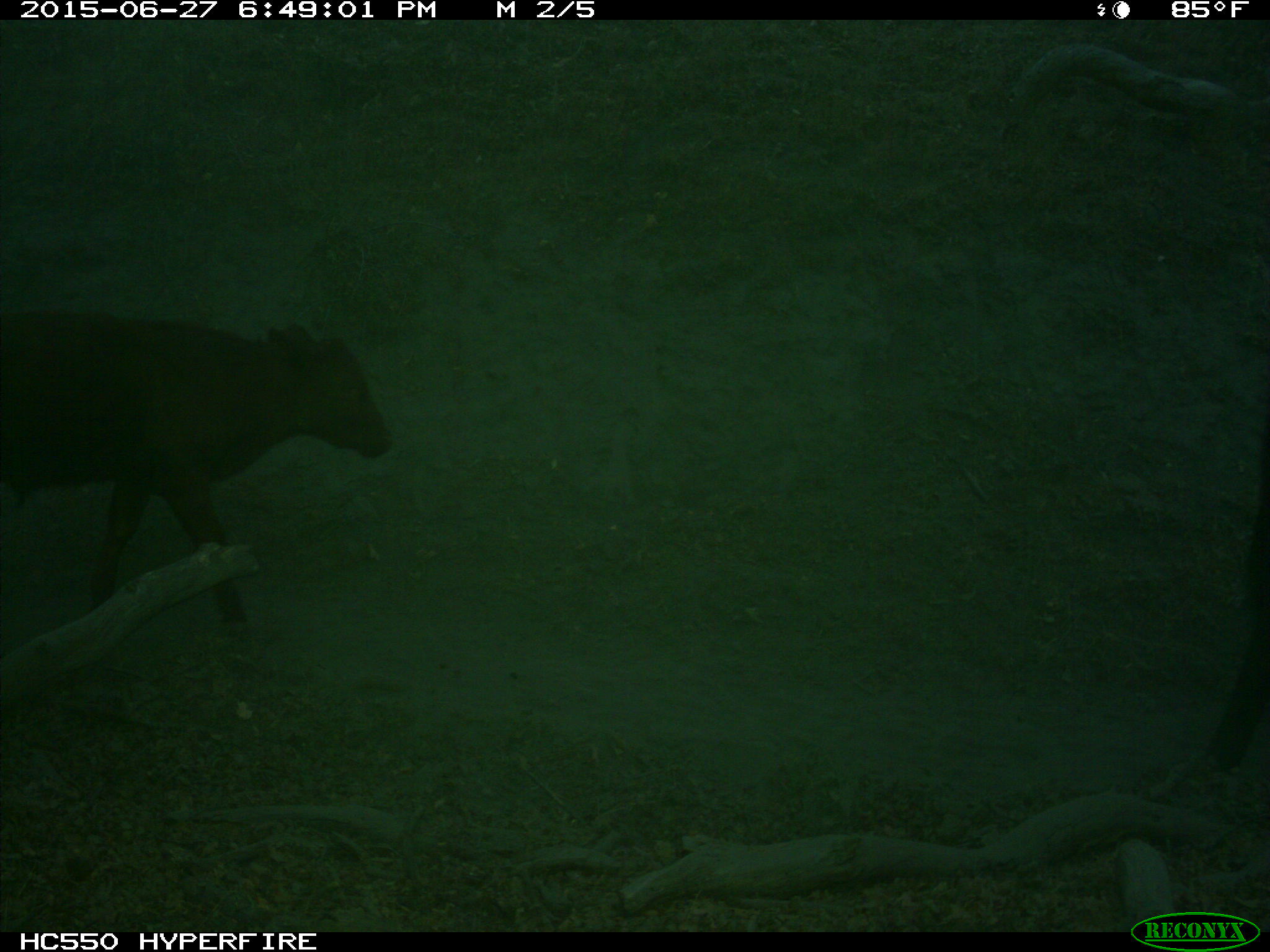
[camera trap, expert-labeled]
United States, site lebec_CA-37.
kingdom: Animalia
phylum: Chordata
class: Mammalia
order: Artiodactyla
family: Bovidae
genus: Bos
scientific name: Bos taurus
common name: domestic cow